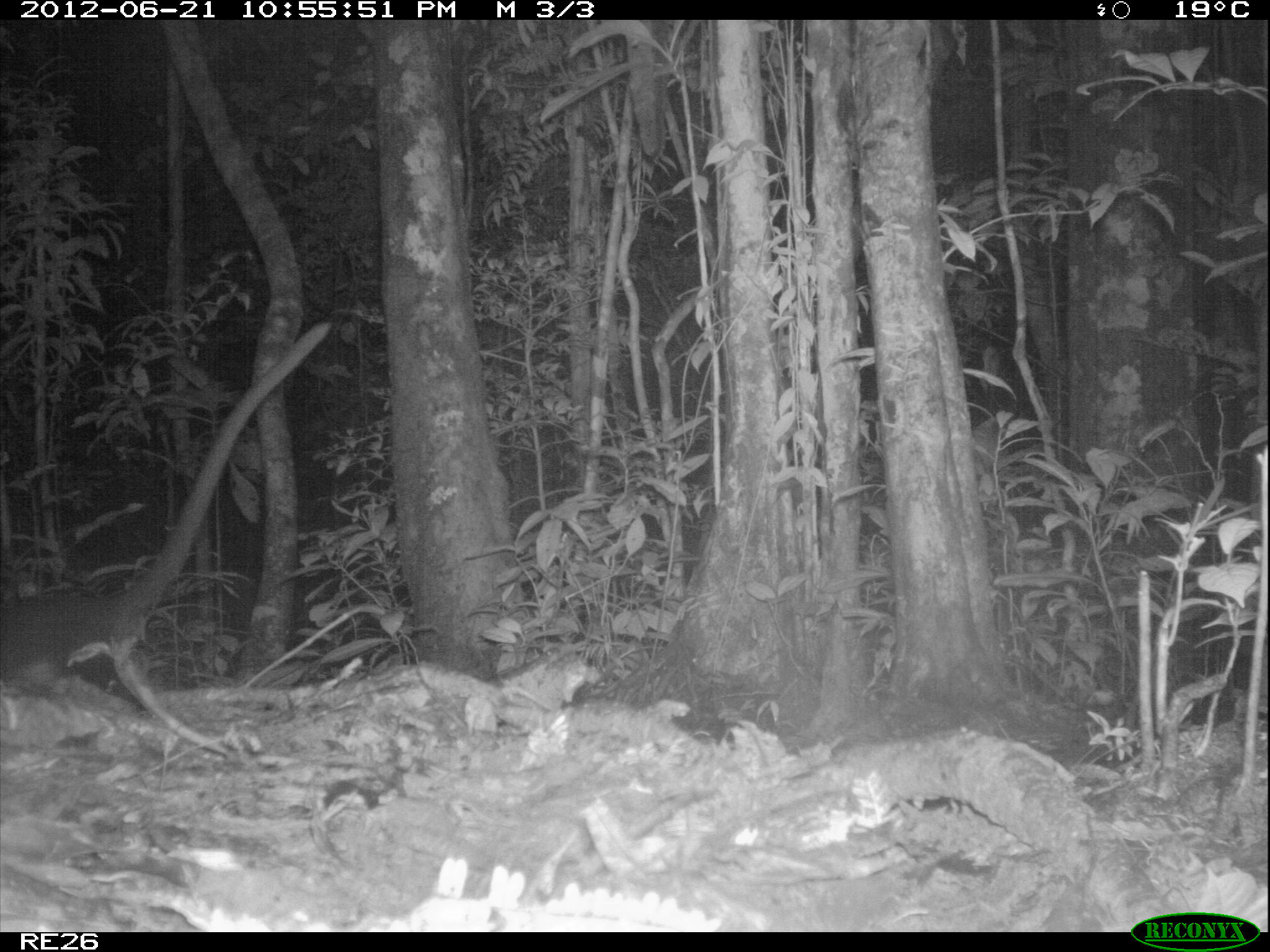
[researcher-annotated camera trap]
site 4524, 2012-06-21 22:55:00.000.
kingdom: Animalia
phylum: Chordata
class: Mammalia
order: Carnivora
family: Eupleridae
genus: Cryptoprocta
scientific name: Cryptoprocta ferox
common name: fossa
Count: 1.